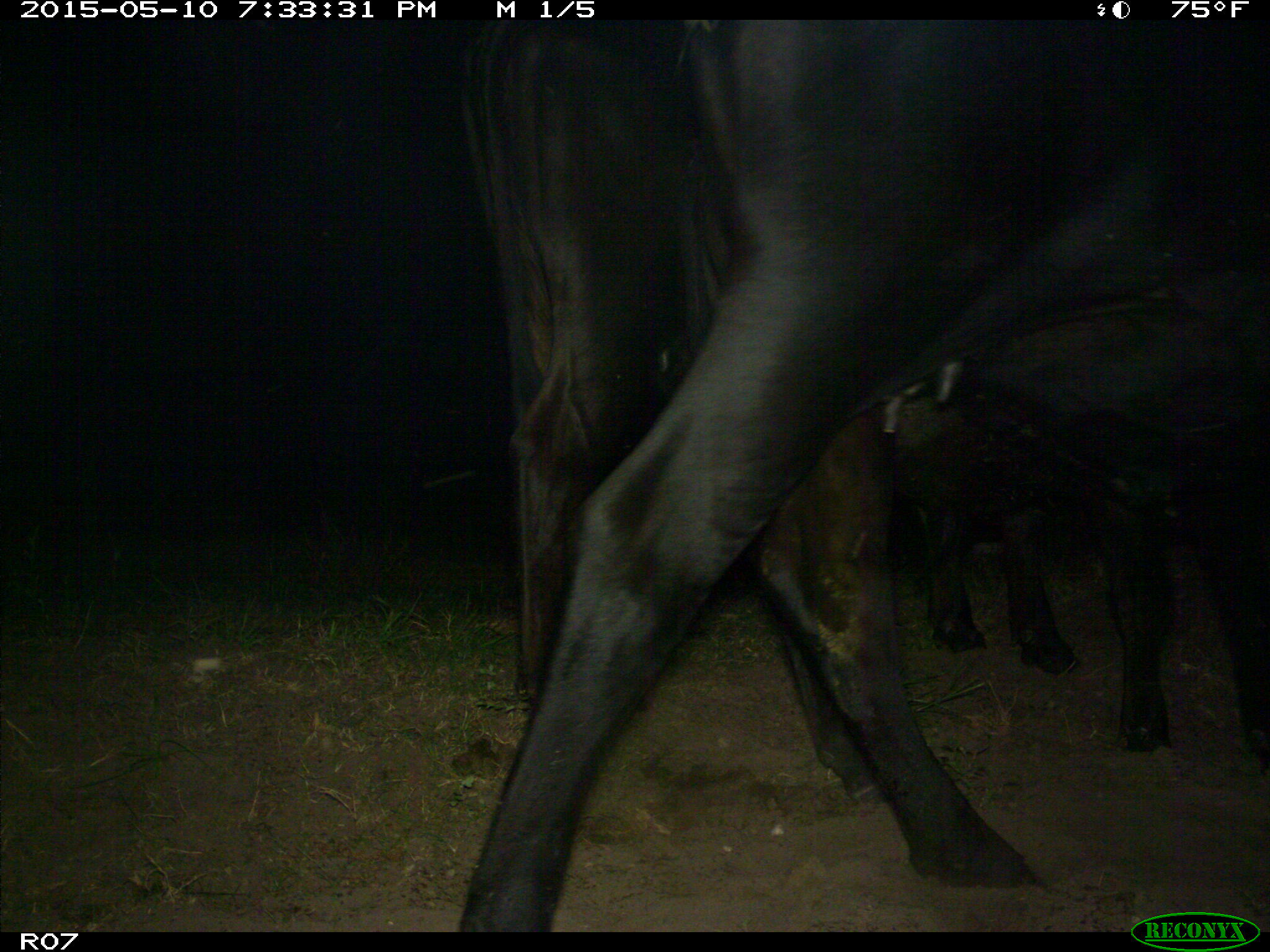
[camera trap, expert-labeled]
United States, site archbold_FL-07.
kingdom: Animalia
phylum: Chordata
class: Mammalia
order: Artiodactyla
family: Bovidae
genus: Bos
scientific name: Bos taurus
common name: domestic cow